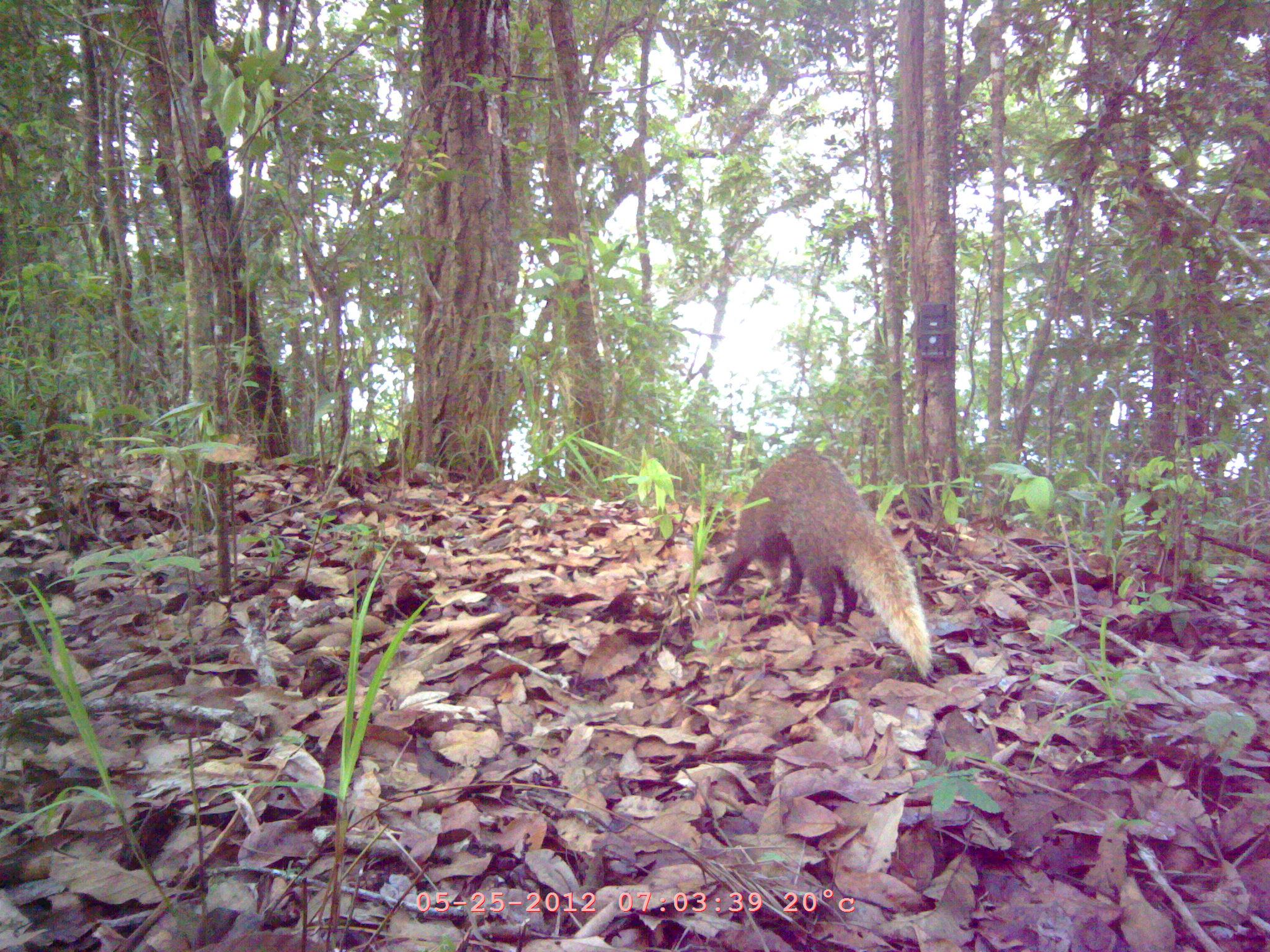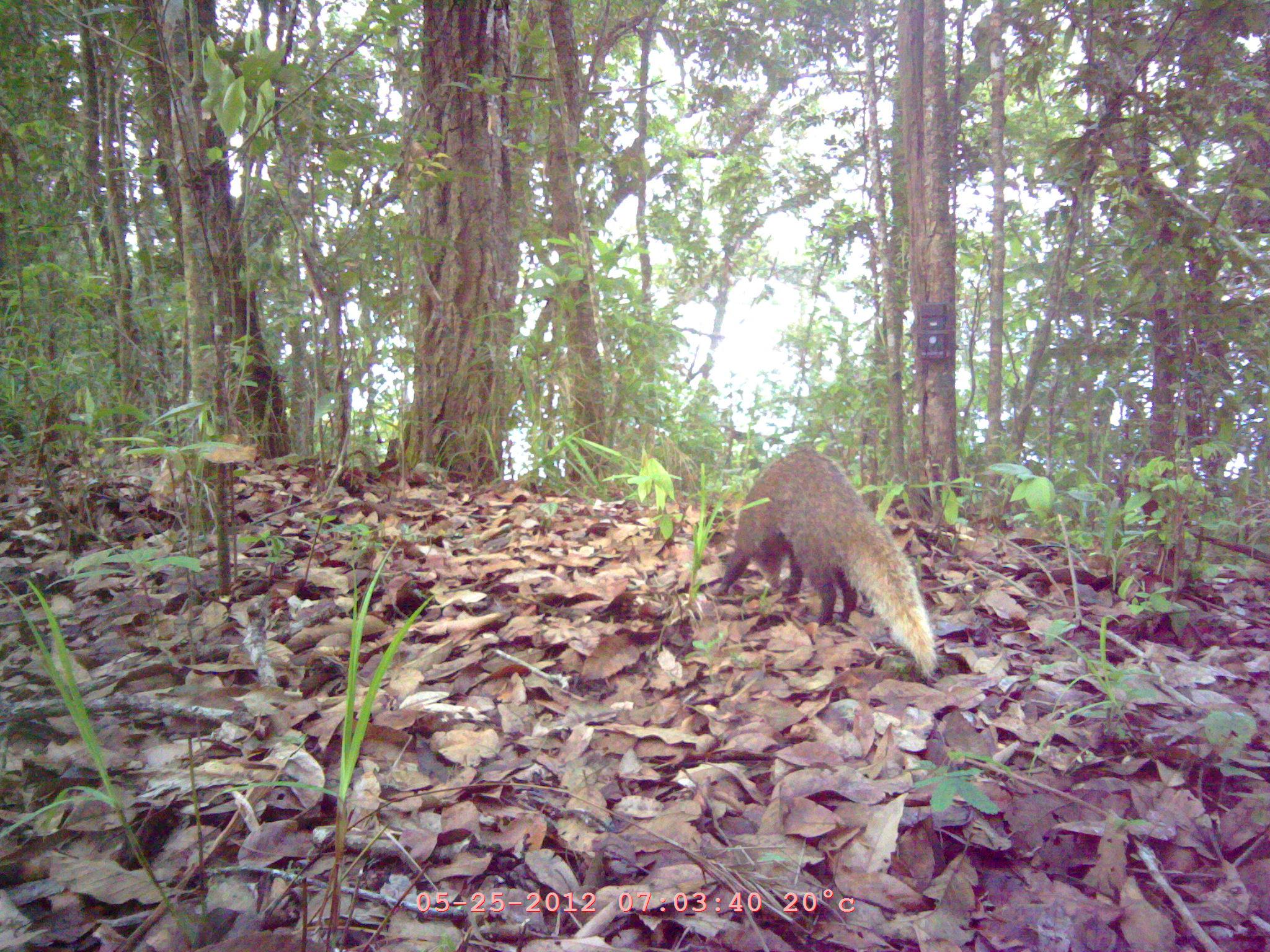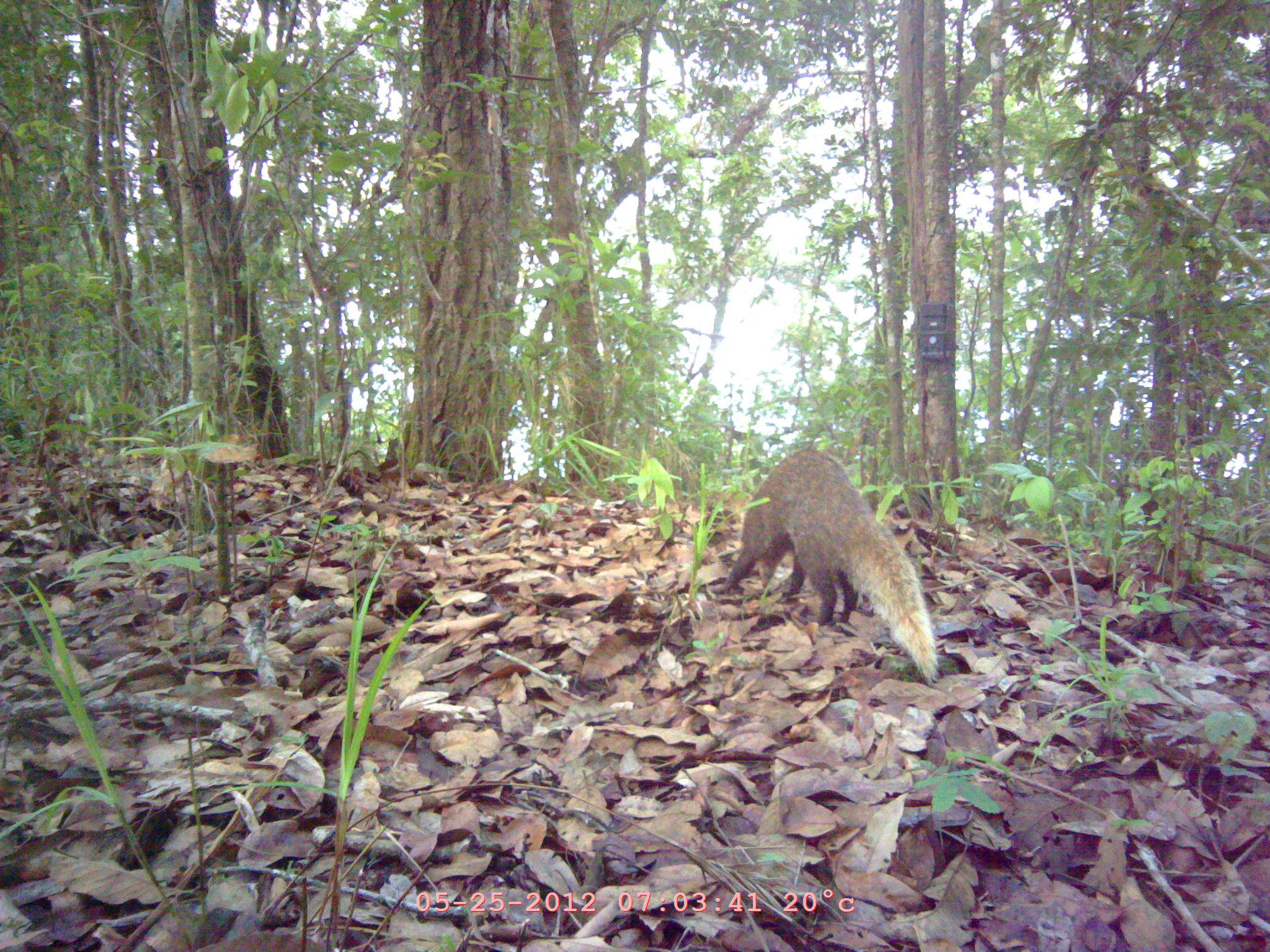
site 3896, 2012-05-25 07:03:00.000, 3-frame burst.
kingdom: Animalia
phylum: Chordata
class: Mammalia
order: Carnivora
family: Herpestidae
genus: Urva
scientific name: Urva urva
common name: crab-eating mongoose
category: herpestes urva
Herpestes urva (crab-eating mongoose) (Urva urva), count 1.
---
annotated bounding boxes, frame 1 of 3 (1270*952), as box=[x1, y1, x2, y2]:
herpestes urva: box=[710, 448, 932, 677]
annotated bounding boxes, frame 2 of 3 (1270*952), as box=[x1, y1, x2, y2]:
herpestes urva: box=[710, 449, 935, 677]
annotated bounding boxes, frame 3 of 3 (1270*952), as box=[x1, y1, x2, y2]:
herpestes urva: box=[720, 447, 935, 679]